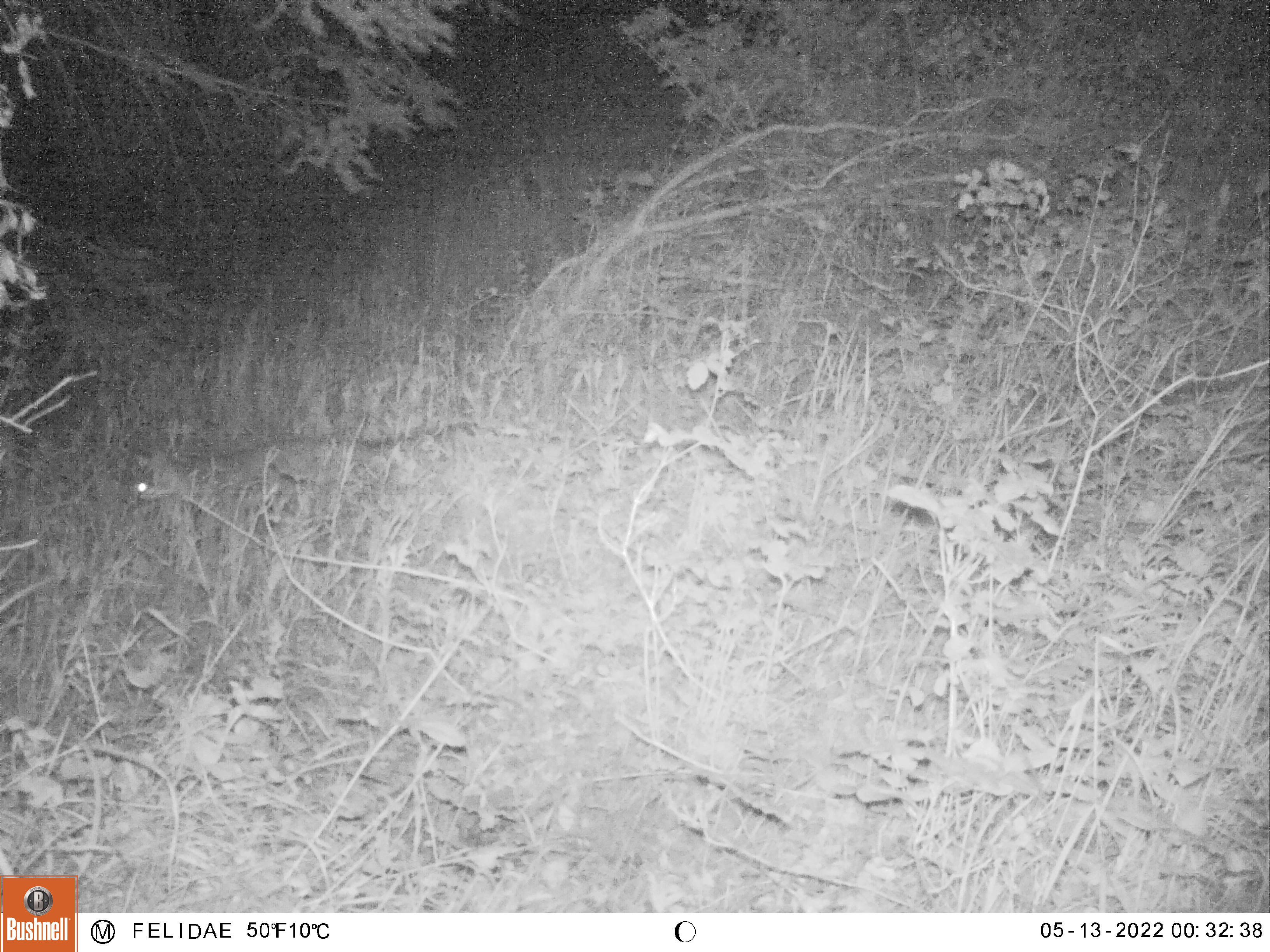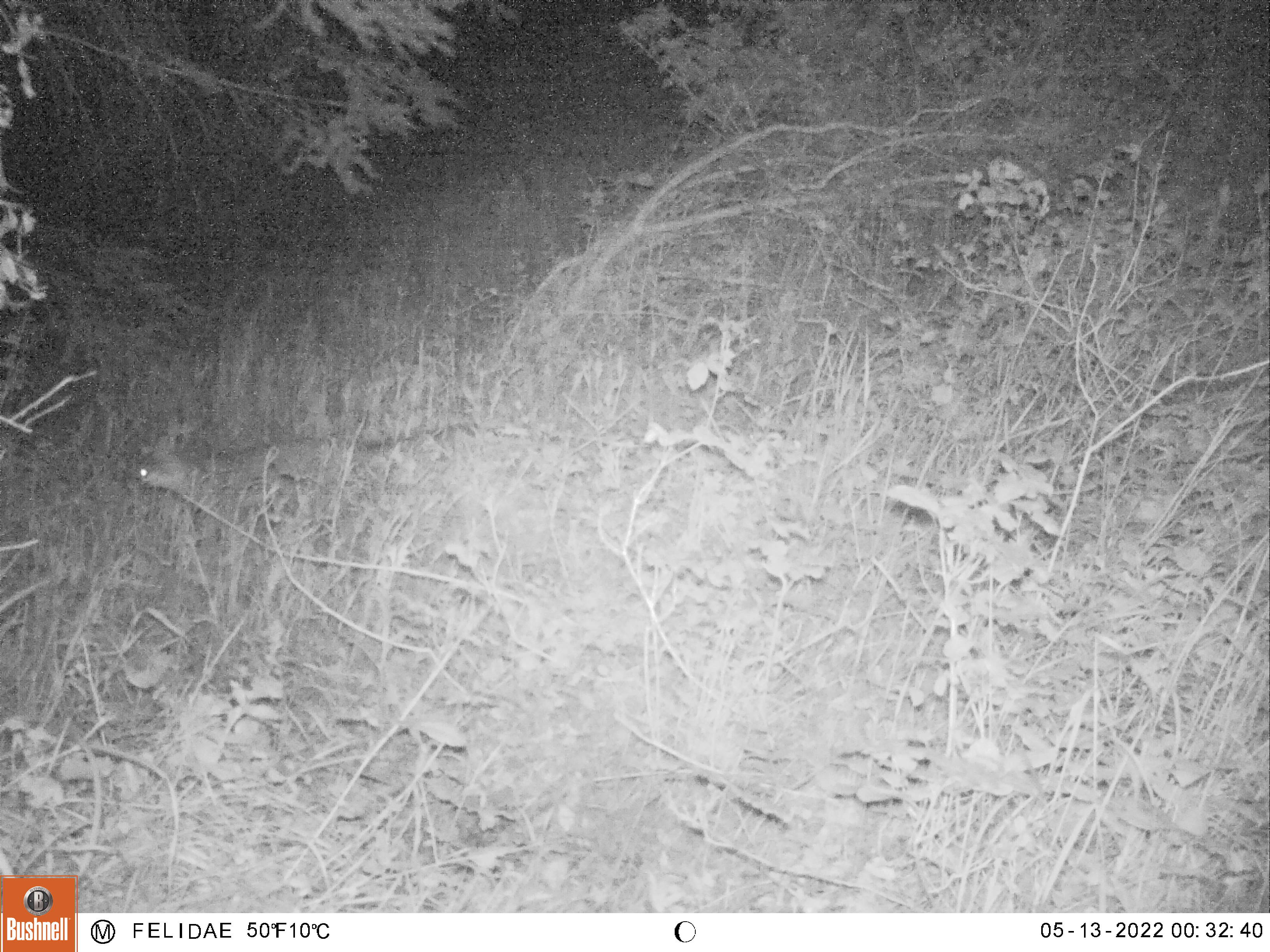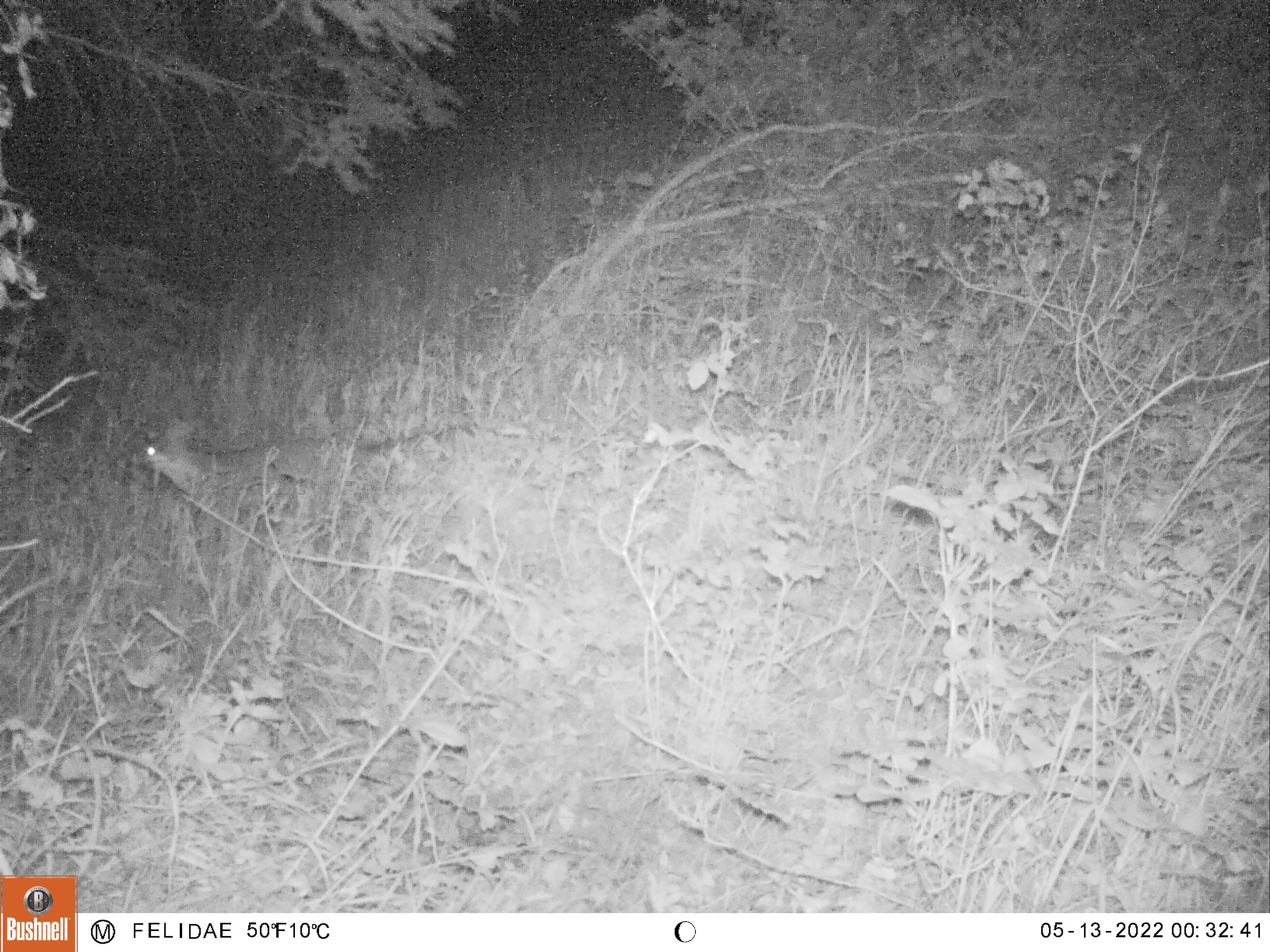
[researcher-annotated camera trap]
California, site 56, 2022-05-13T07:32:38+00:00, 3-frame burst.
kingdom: Animalia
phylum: Chordata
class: Mammalia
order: Carnivora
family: Canidae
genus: Urocyon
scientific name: Urocyon cinereoargenteus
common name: gray fox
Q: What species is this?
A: Gray fox (Urocyon cinereoargenteus).